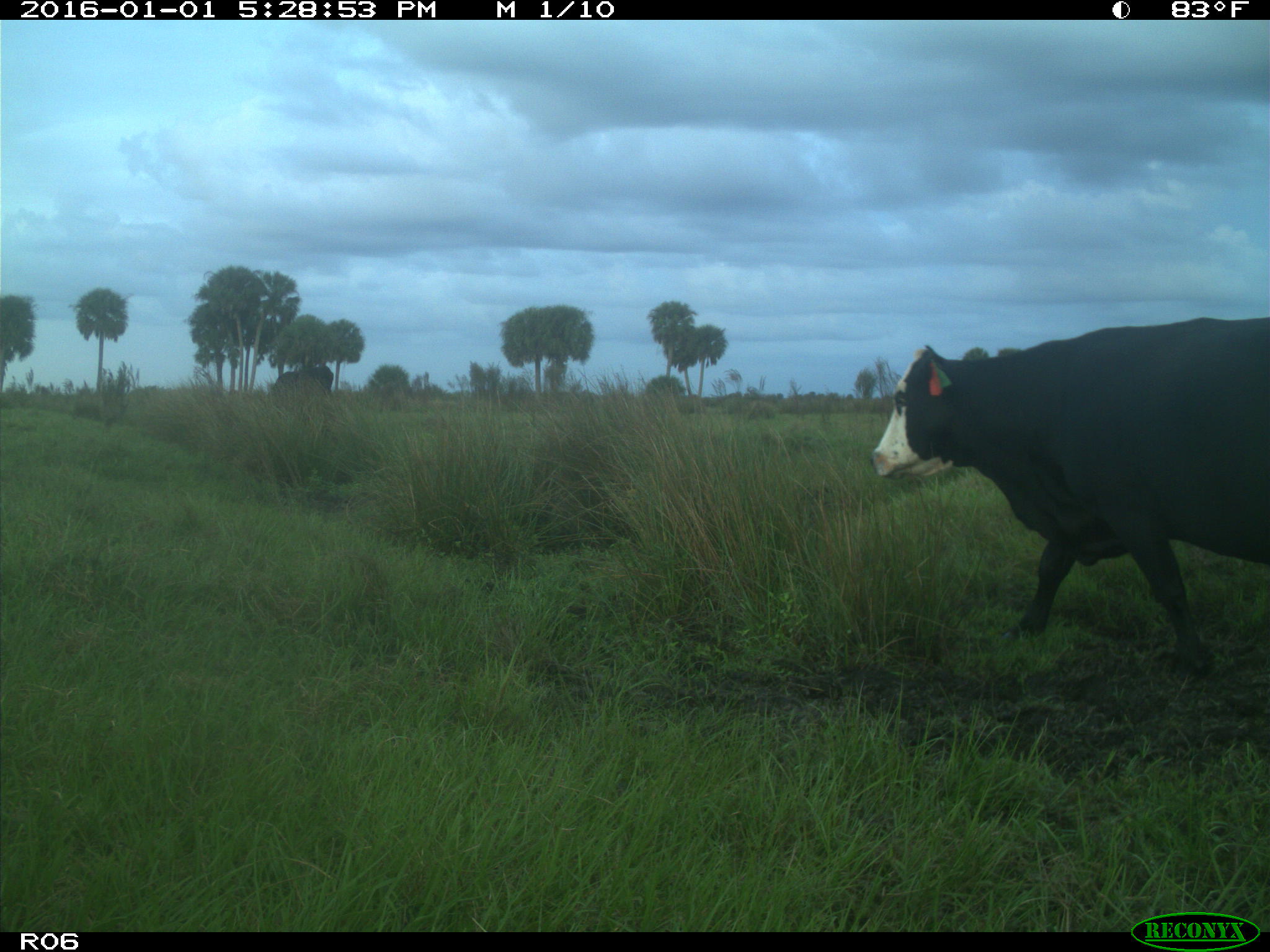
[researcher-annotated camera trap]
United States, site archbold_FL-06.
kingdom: Animalia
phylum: Chordata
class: Mammalia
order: Artiodactyla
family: Bovidae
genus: Bos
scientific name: Bos taurus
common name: domestic cow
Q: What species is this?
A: Bos taurus (domestic cow).